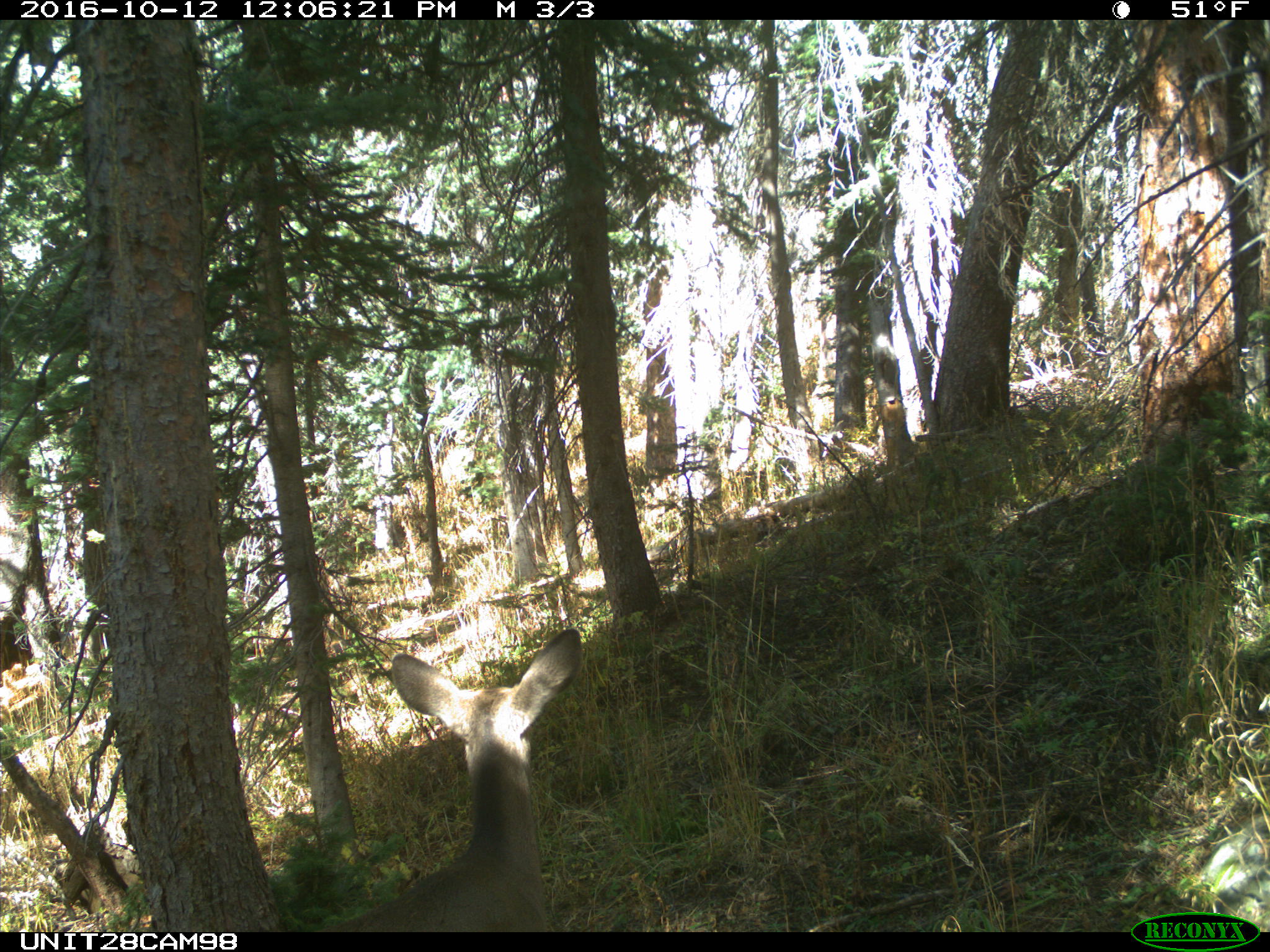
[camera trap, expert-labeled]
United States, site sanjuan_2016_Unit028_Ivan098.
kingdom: Animalia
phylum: Chordata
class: Mammalia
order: Artiodactyla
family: Cervidae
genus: Odocoileus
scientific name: Odocoileus hemionus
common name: mule deer